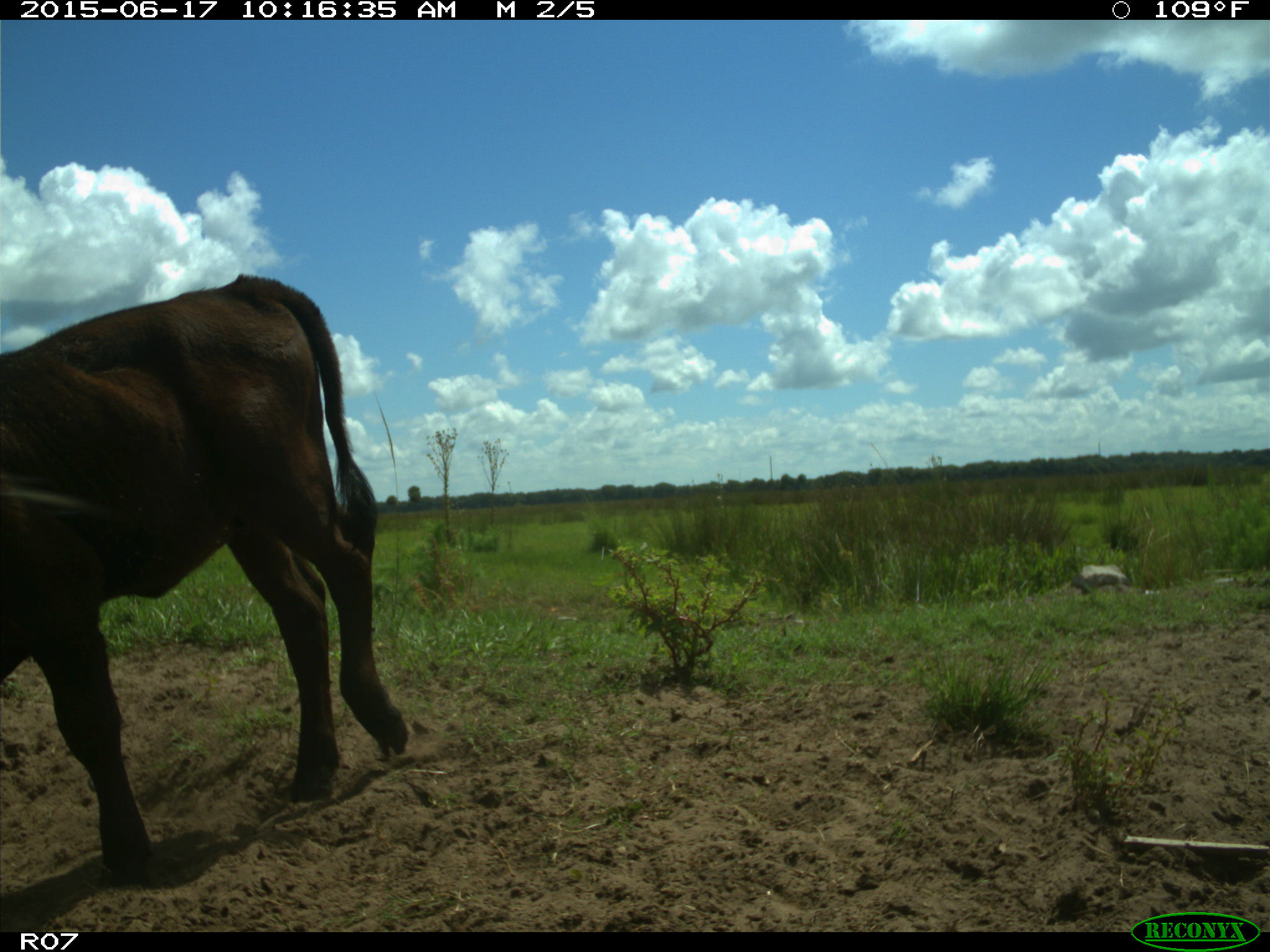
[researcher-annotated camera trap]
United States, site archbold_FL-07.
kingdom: Animalia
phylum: Chordata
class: Mammalia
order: Artiodactyla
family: Bovidae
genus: Bos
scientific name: Bos taurus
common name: domestic cow